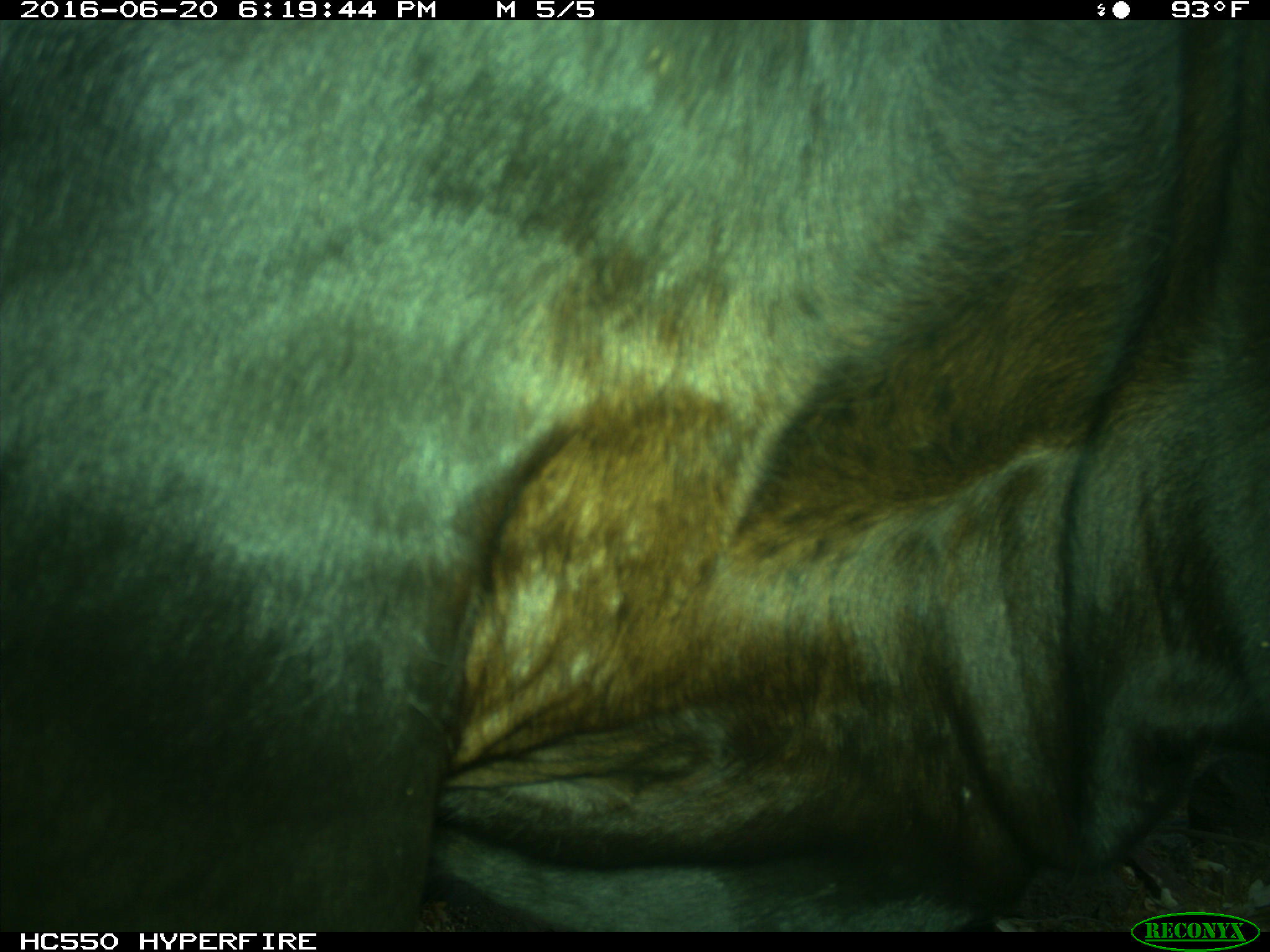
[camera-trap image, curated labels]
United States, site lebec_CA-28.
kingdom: Animalia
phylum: Chordata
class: Mammalia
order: Artiodactyla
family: Bovidae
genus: Bos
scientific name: Bos taurus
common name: domestic cow